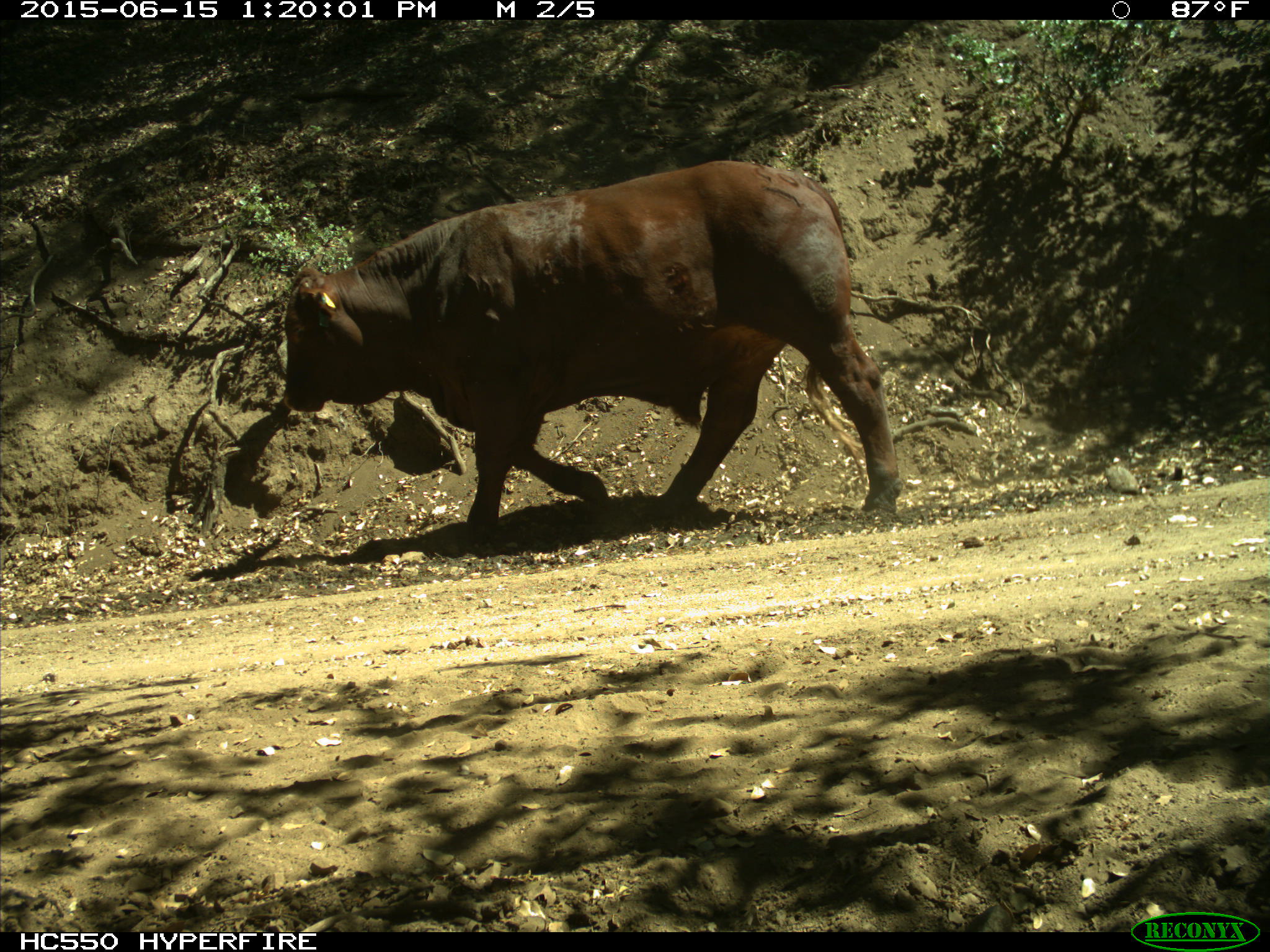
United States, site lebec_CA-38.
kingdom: Animalia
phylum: Chordata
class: Mammalia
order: Artiodactyla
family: Bovidae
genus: Bos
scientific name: Bos taurus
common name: domestic cow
Bos taurus (domestic cow).